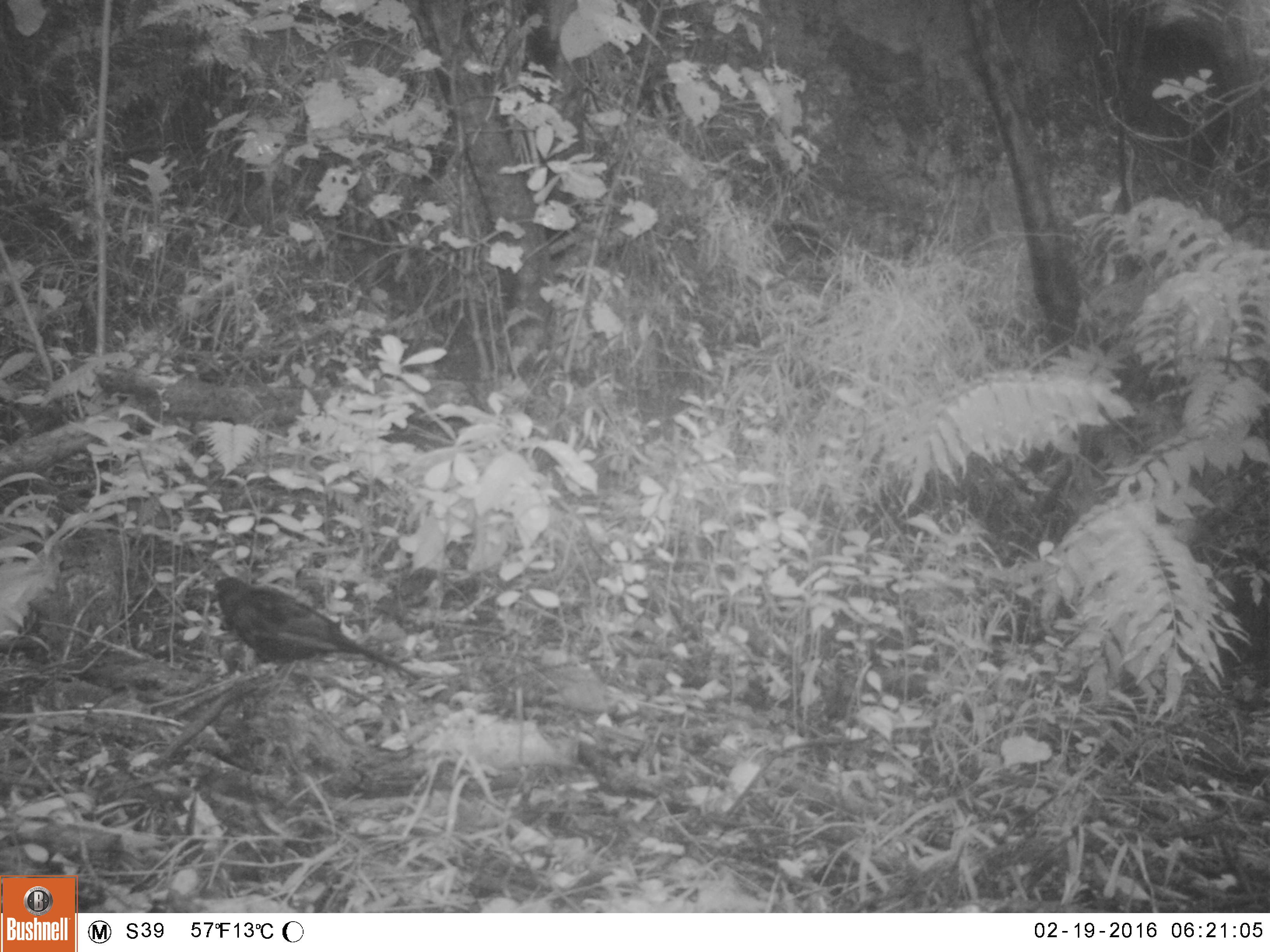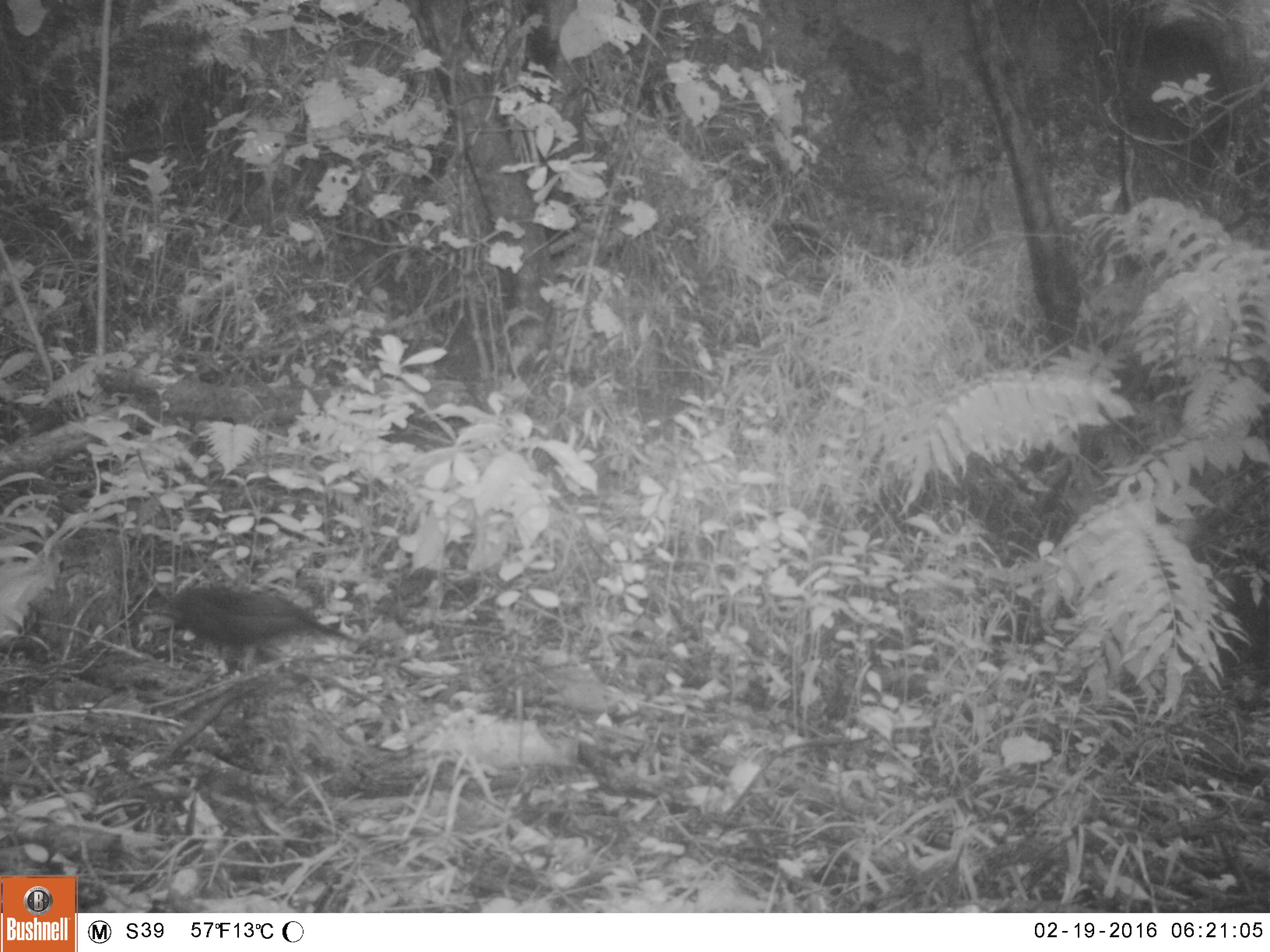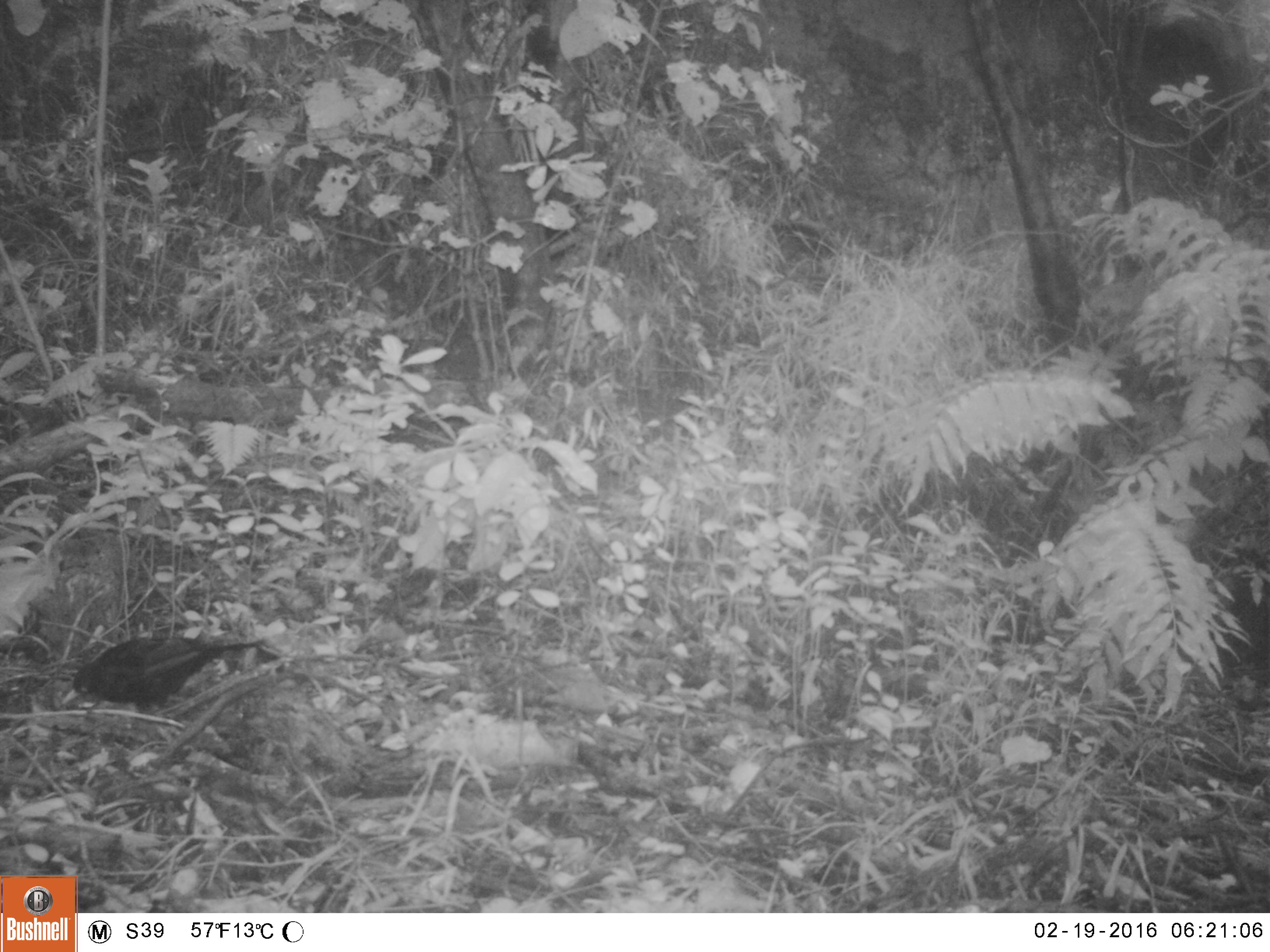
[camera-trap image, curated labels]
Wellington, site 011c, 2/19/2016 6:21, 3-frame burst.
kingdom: Animalia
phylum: Chordata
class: Aves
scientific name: Aves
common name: bird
Bird (Aves).